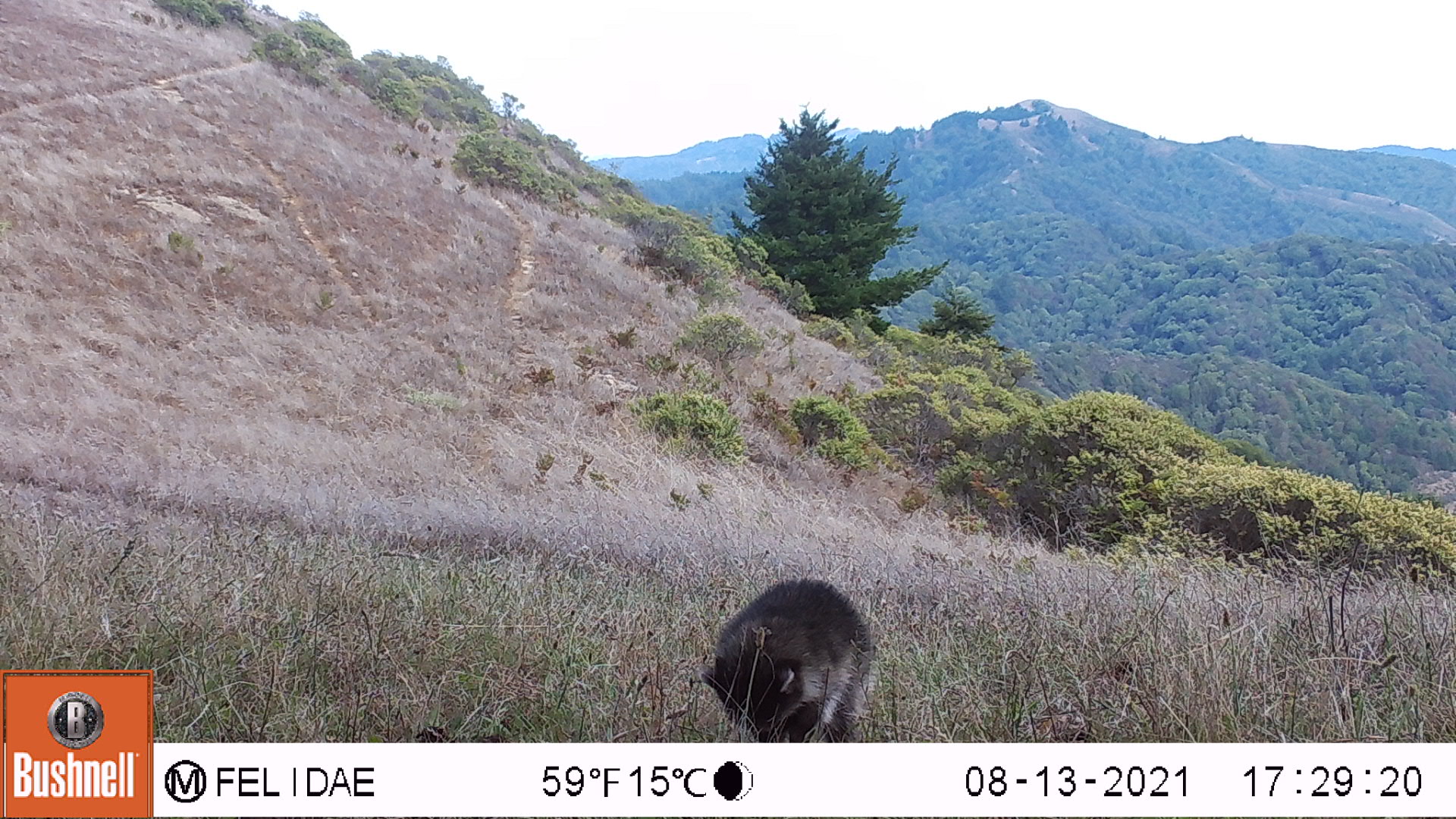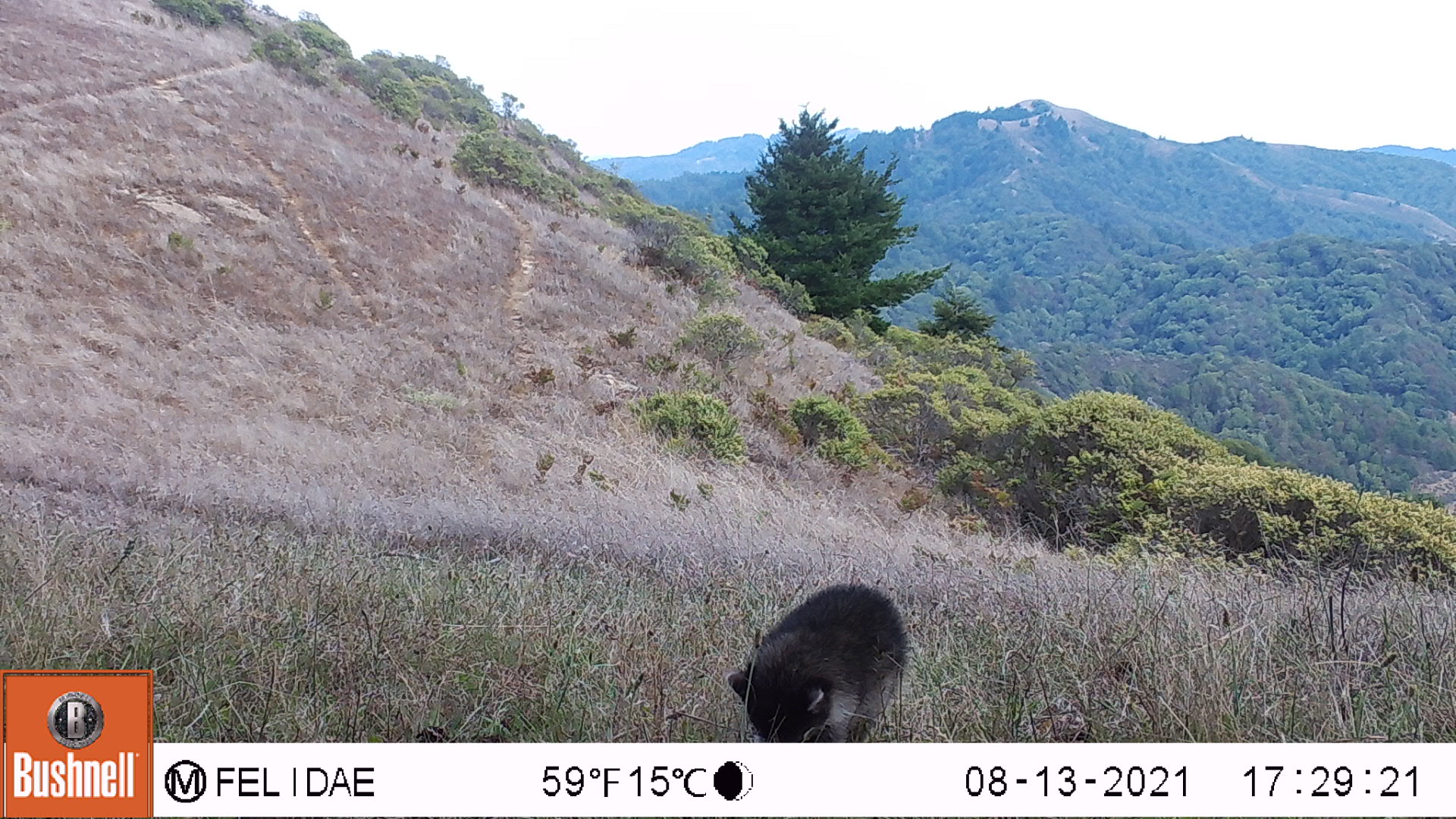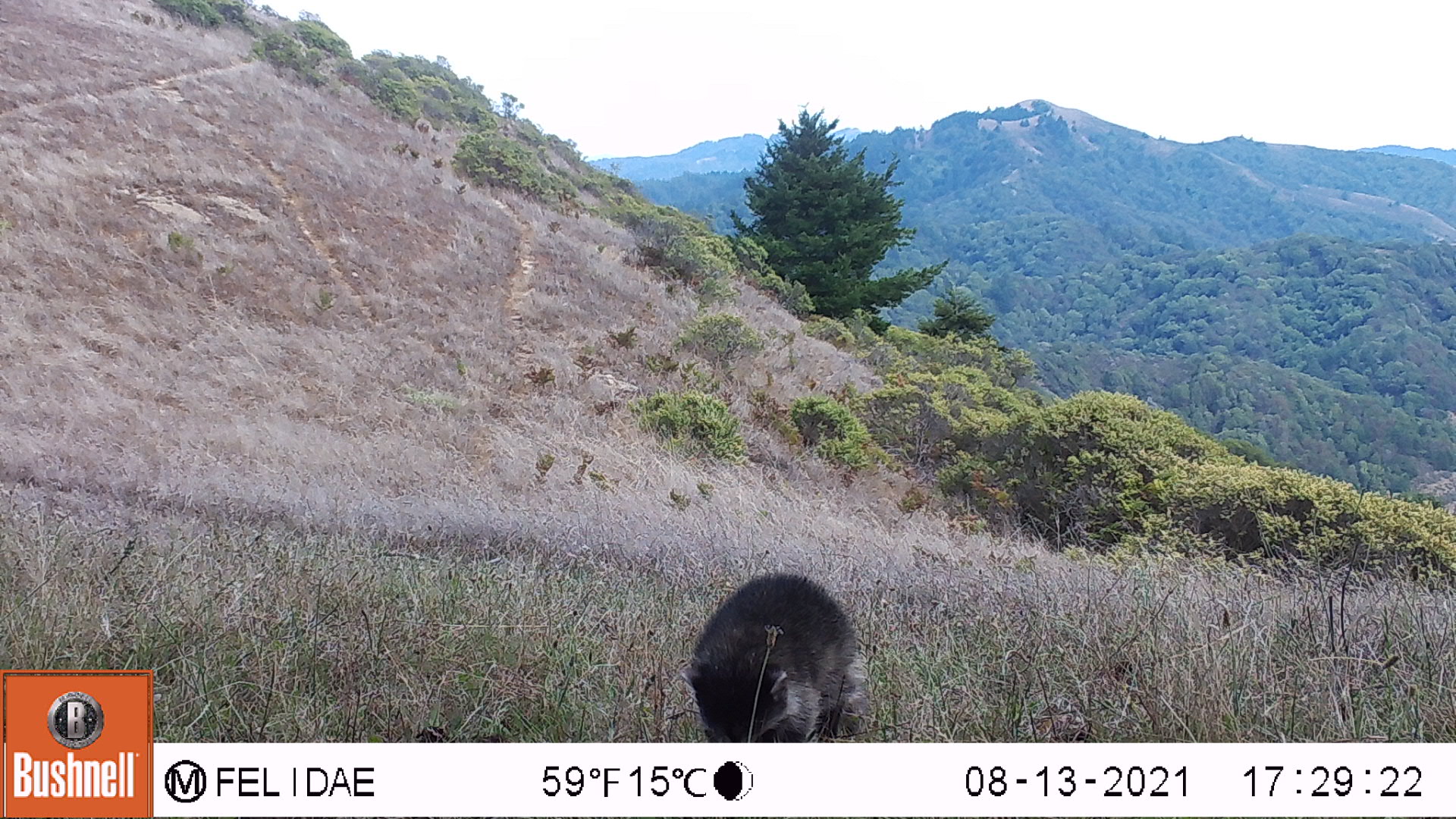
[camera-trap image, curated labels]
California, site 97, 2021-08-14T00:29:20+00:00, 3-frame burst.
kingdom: Animalia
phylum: Chordata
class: Mammalia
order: Carnivora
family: Procyonidae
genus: Procyon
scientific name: Procyon lotor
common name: raccoon